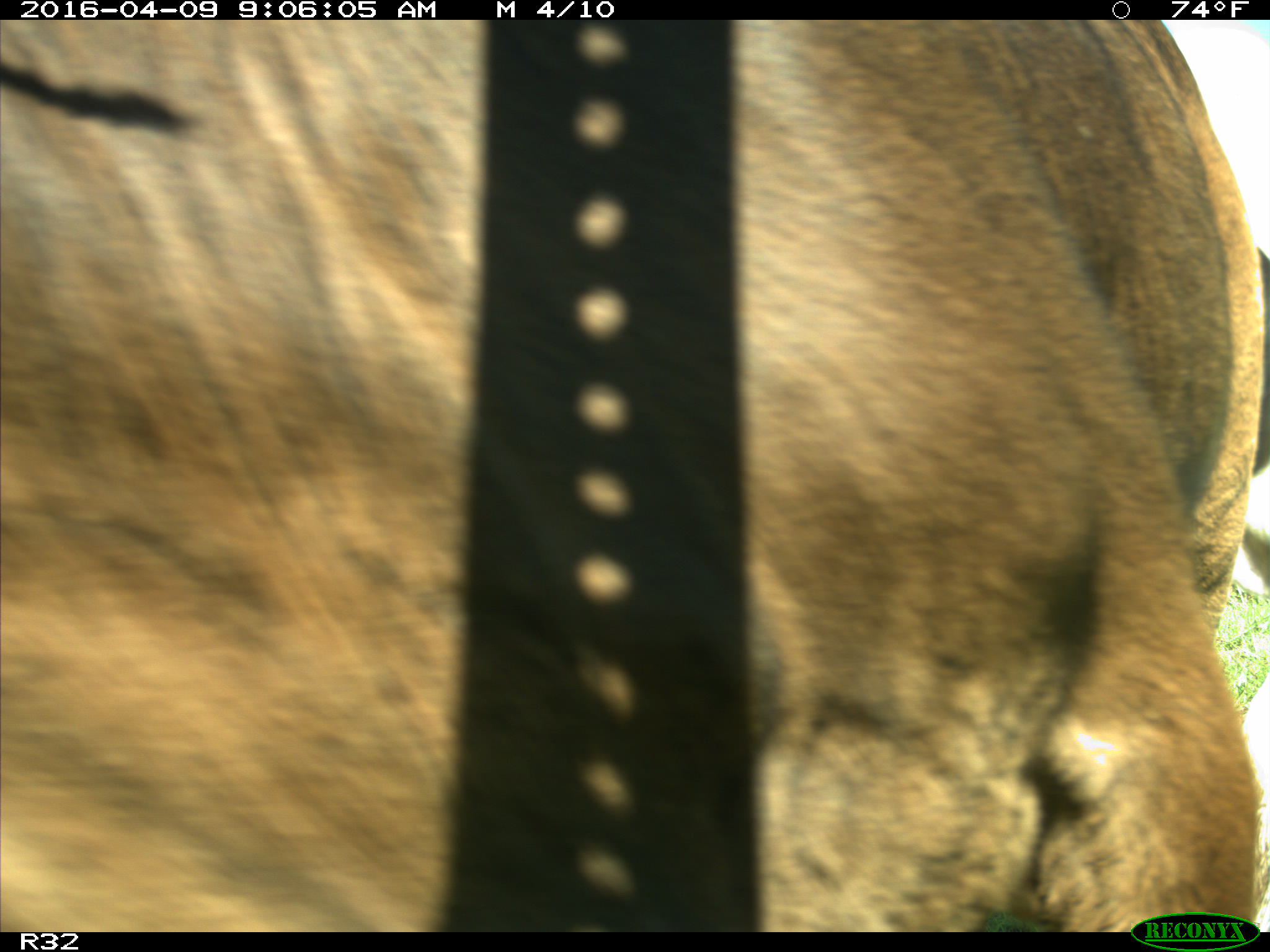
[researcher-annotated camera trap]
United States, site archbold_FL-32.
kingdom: Animalia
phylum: Chordata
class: Mammalia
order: Artiodactyla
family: Bovidae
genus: Bos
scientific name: Bos taurus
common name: domestic cow